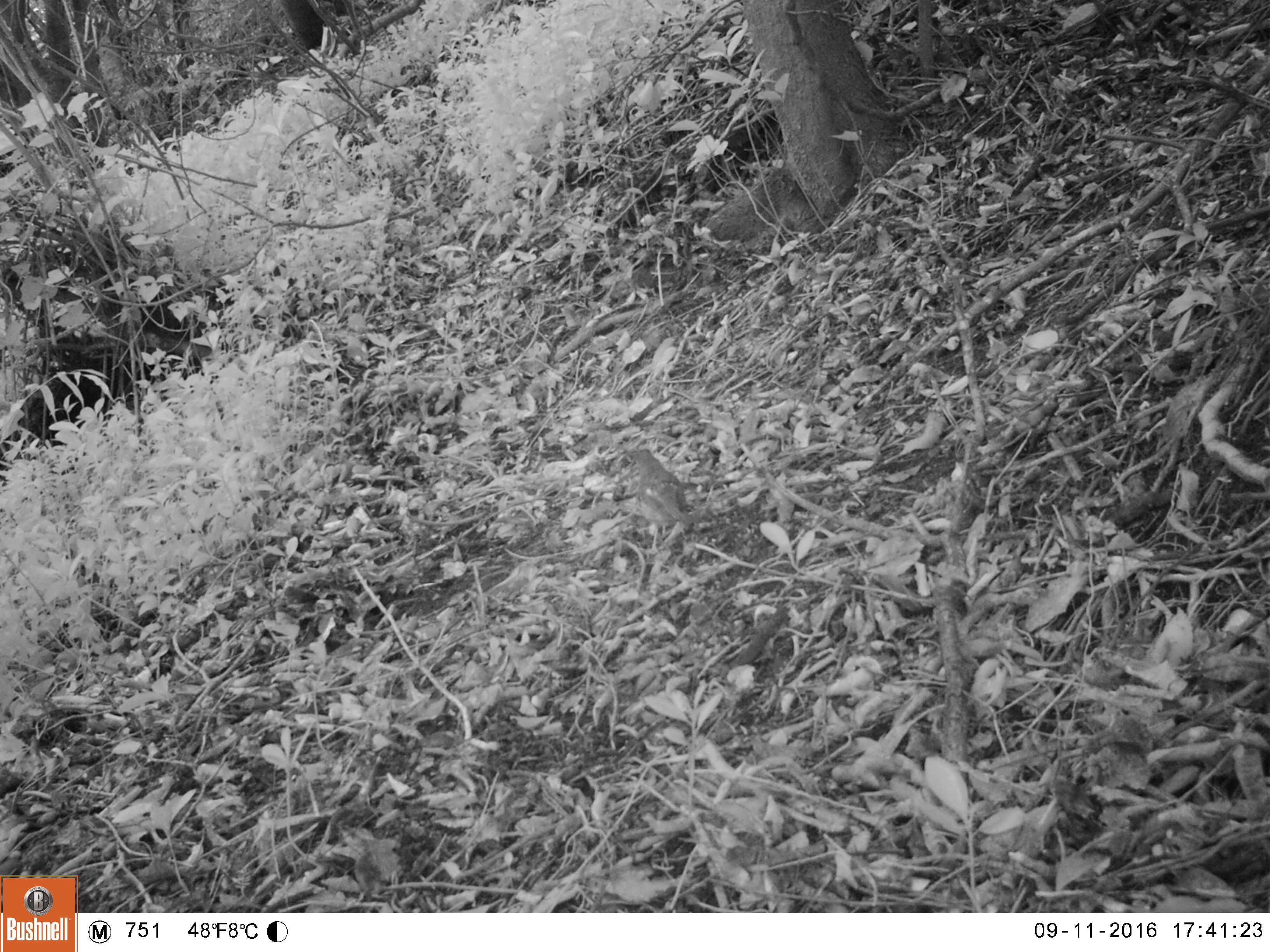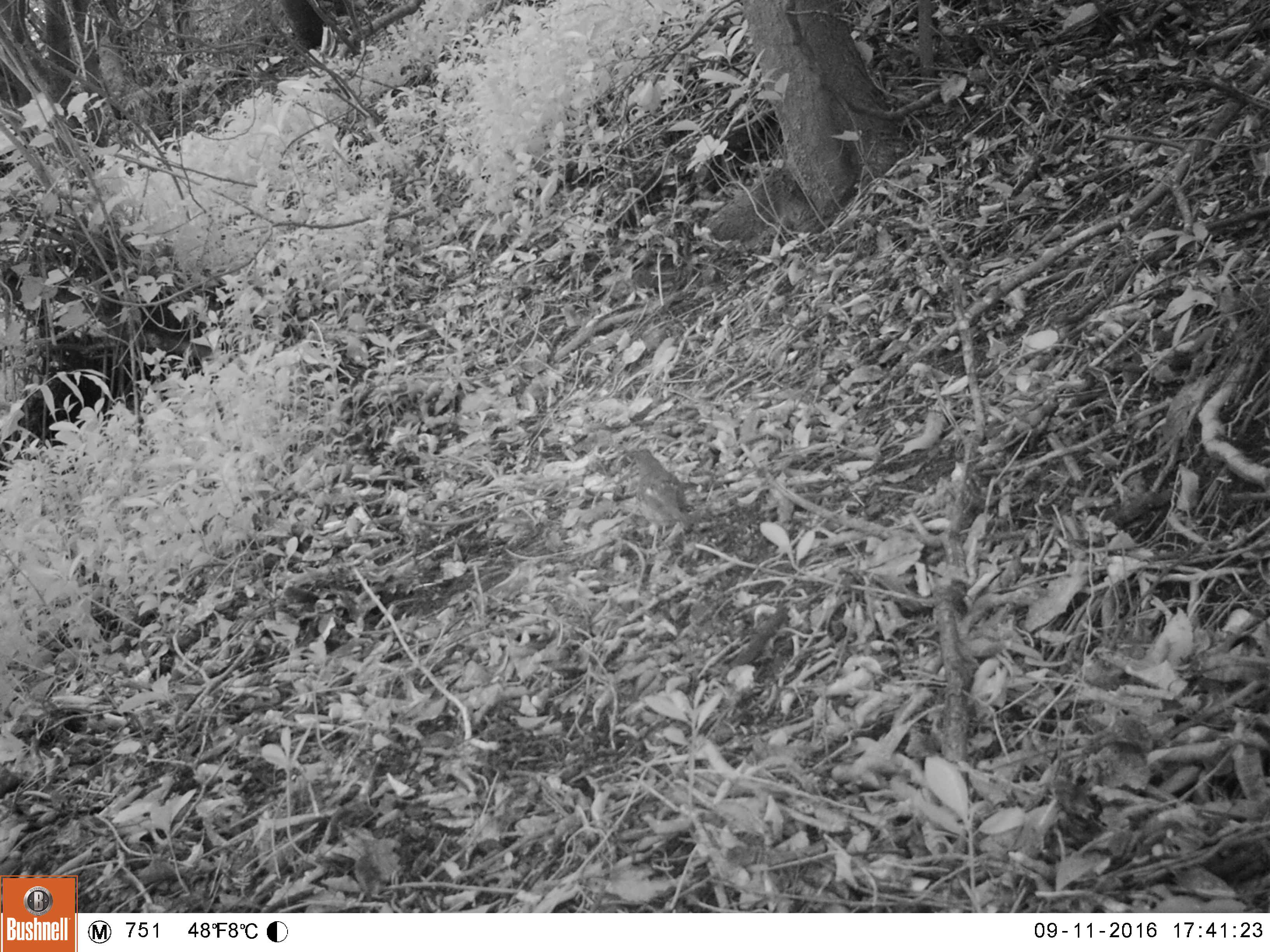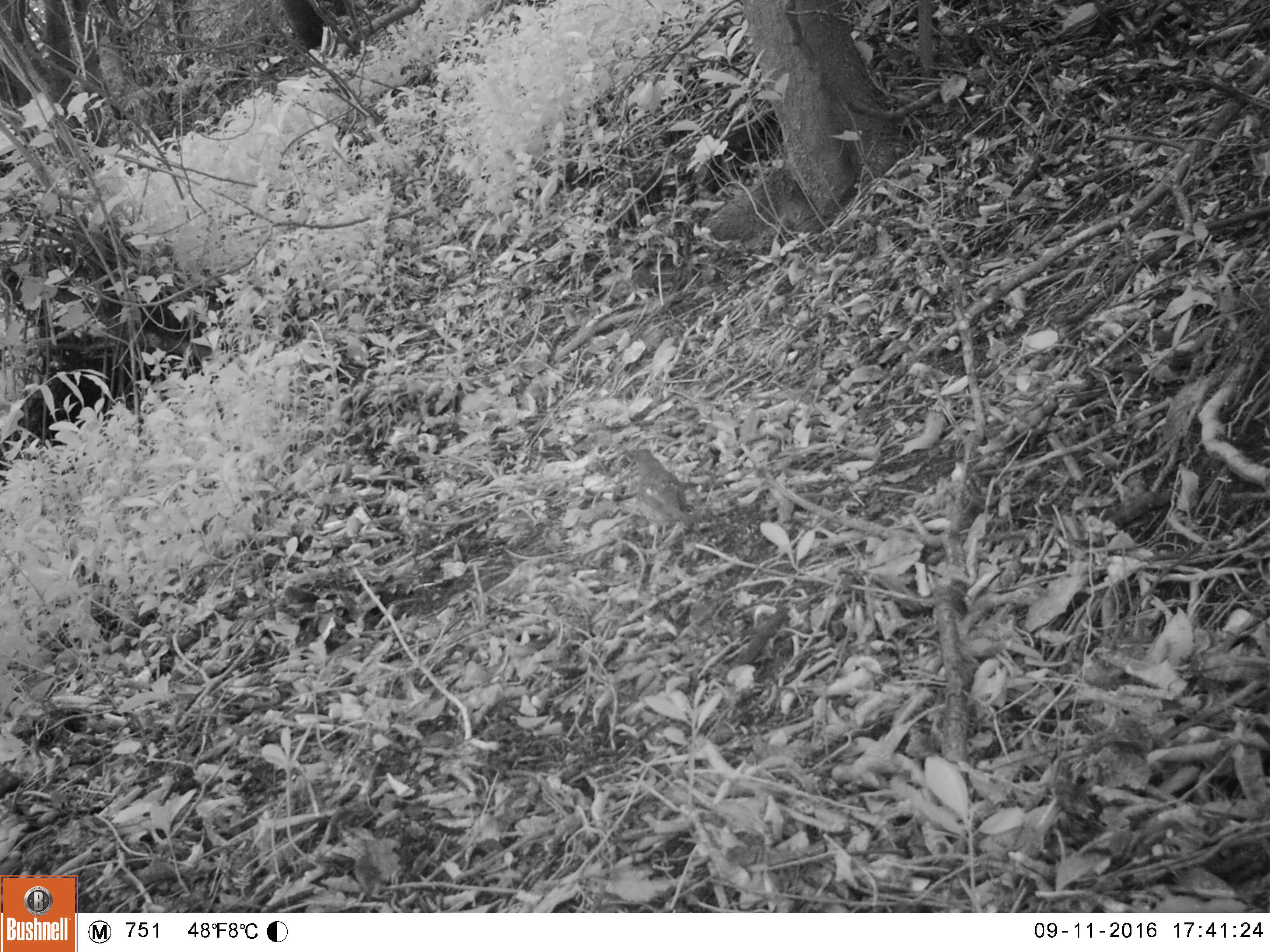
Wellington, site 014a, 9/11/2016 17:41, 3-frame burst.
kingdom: Animalia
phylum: Chordata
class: Aves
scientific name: Aves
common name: bird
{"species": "bird (Aves)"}